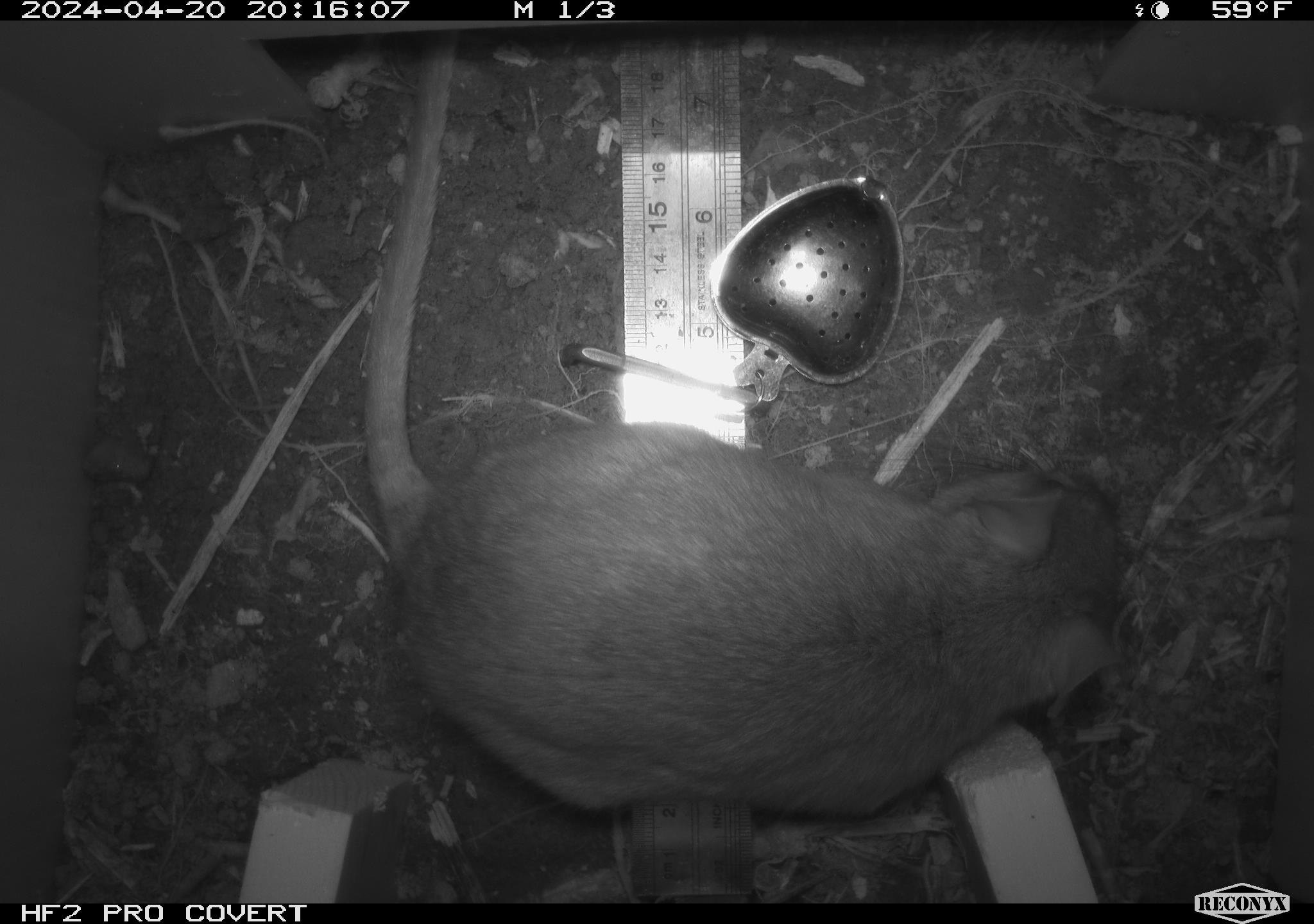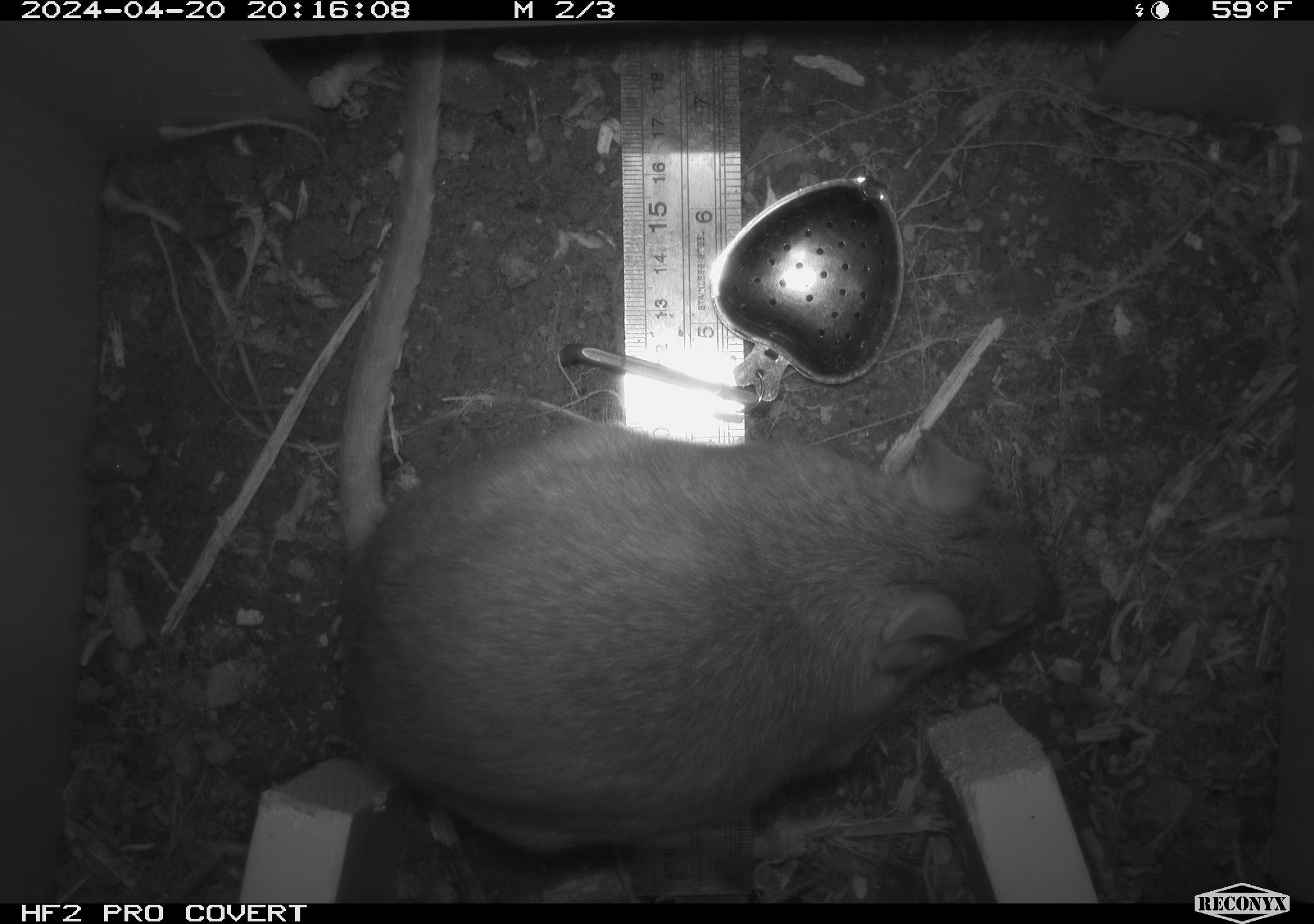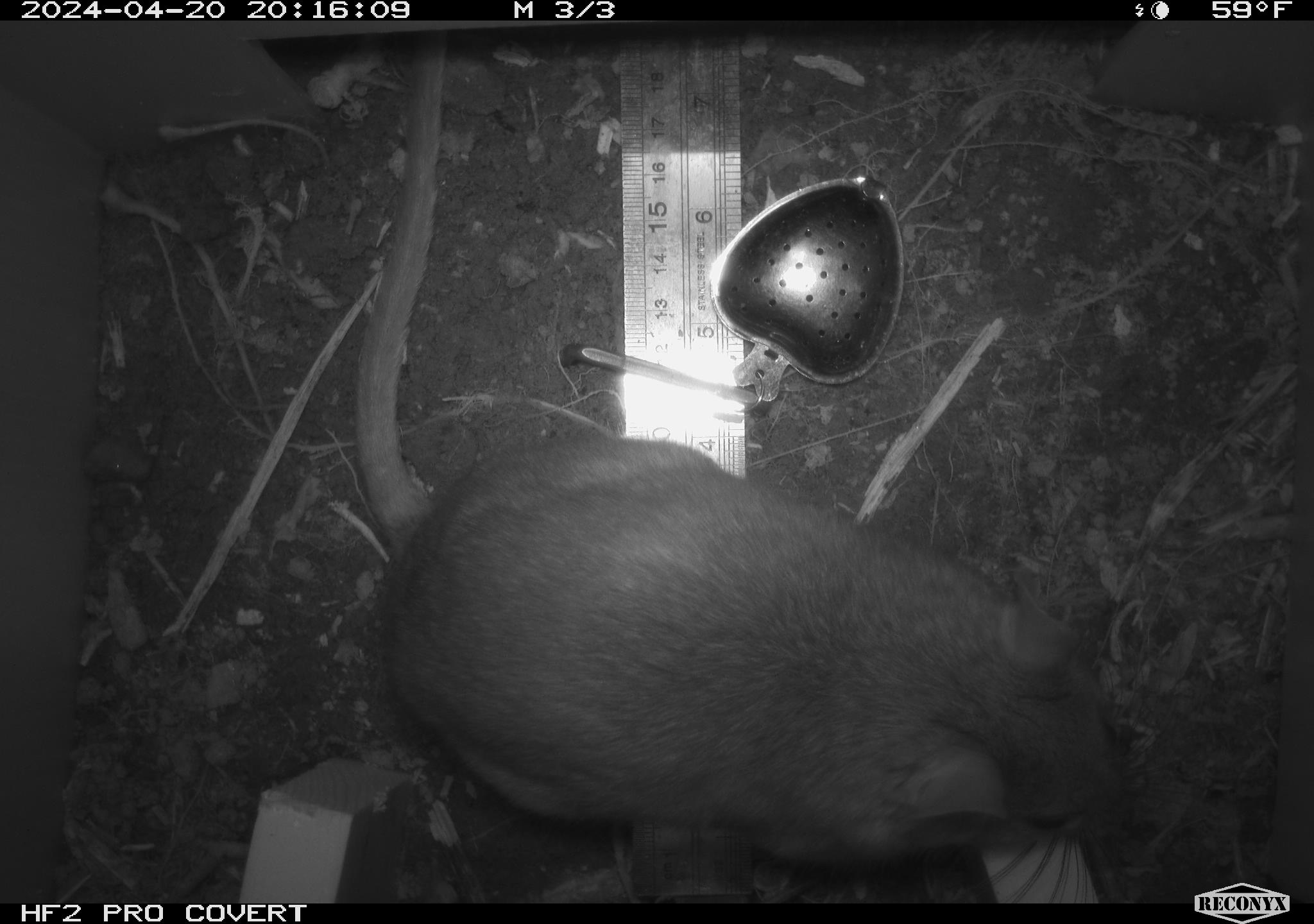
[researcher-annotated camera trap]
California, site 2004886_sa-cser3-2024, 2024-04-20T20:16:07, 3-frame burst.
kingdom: Animalia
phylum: Chordata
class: Mammalia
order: Rodentia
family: Muridae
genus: Rattus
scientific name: Rattus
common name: rat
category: rattus species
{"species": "rattus species (rat) (Rattus)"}